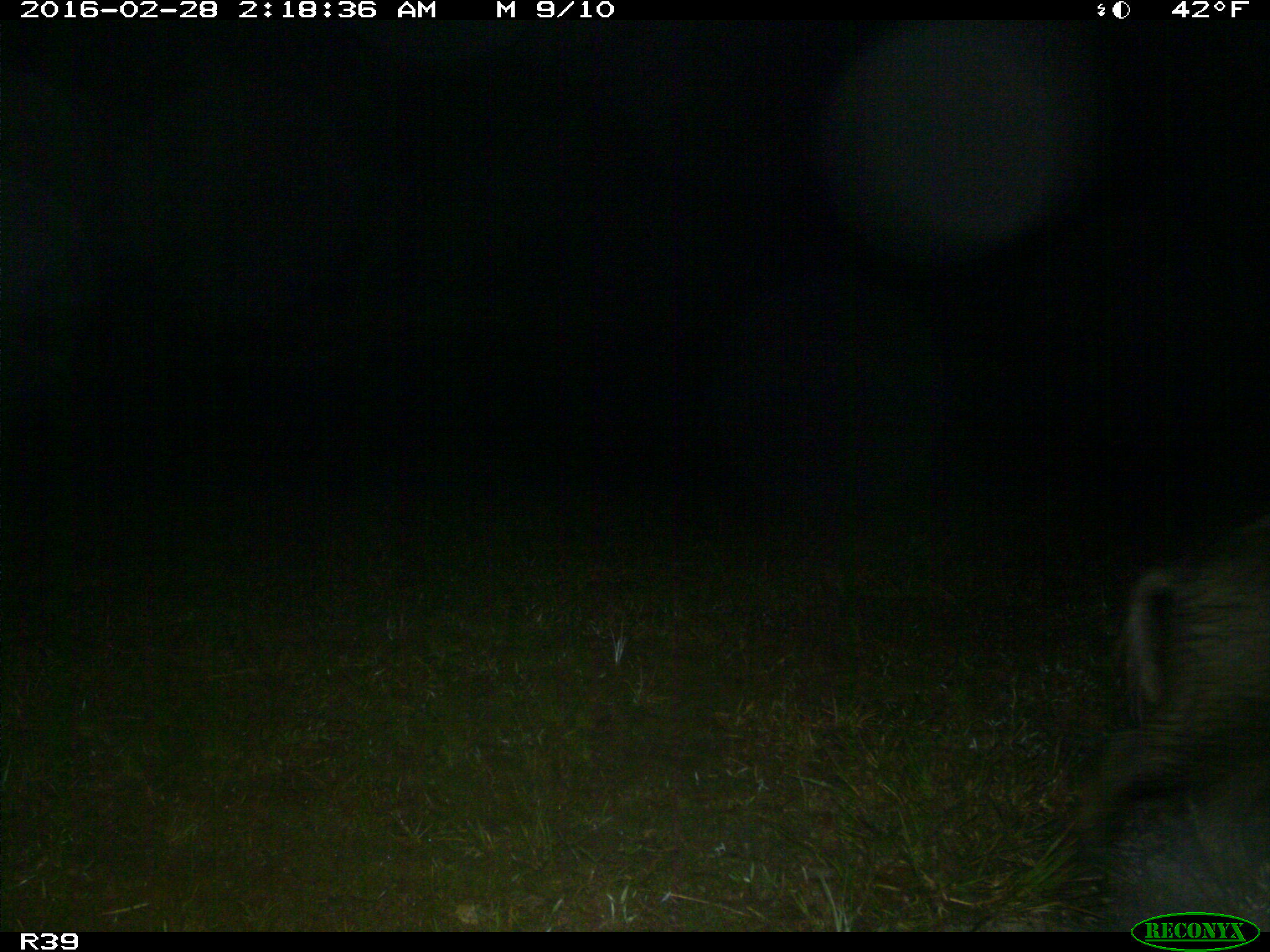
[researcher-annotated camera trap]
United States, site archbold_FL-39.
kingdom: Animalia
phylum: Chordata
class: Mammalia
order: Artiodactyla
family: Suidae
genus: Sus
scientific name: Sus scrofa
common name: wild boar